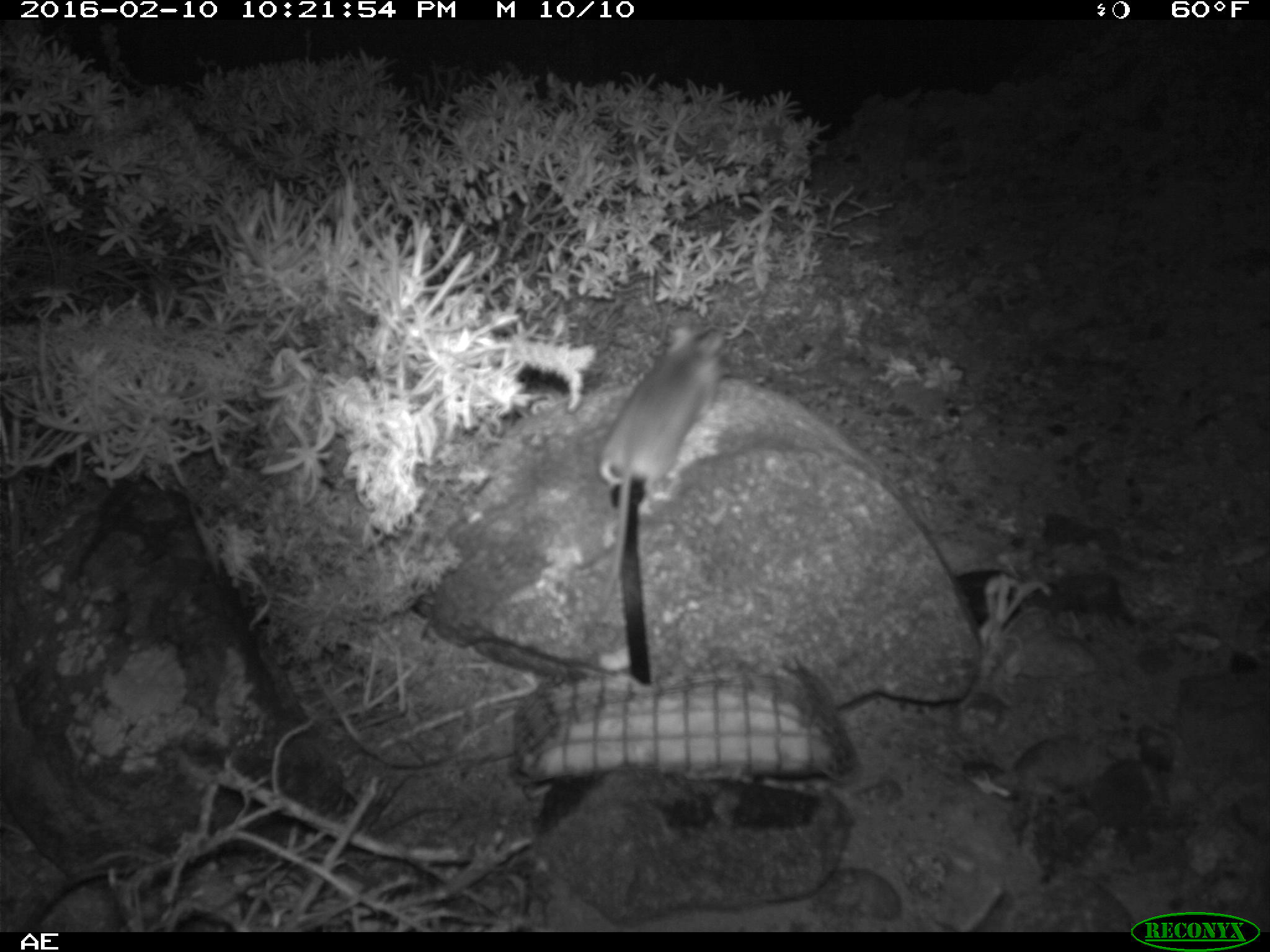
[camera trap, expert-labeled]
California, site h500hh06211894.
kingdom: Animalia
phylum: Chordata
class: Mammalia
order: Rodentia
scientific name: Rodentia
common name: rodent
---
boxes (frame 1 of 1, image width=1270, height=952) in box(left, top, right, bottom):
rodent: box(579, 324, 726, 646)